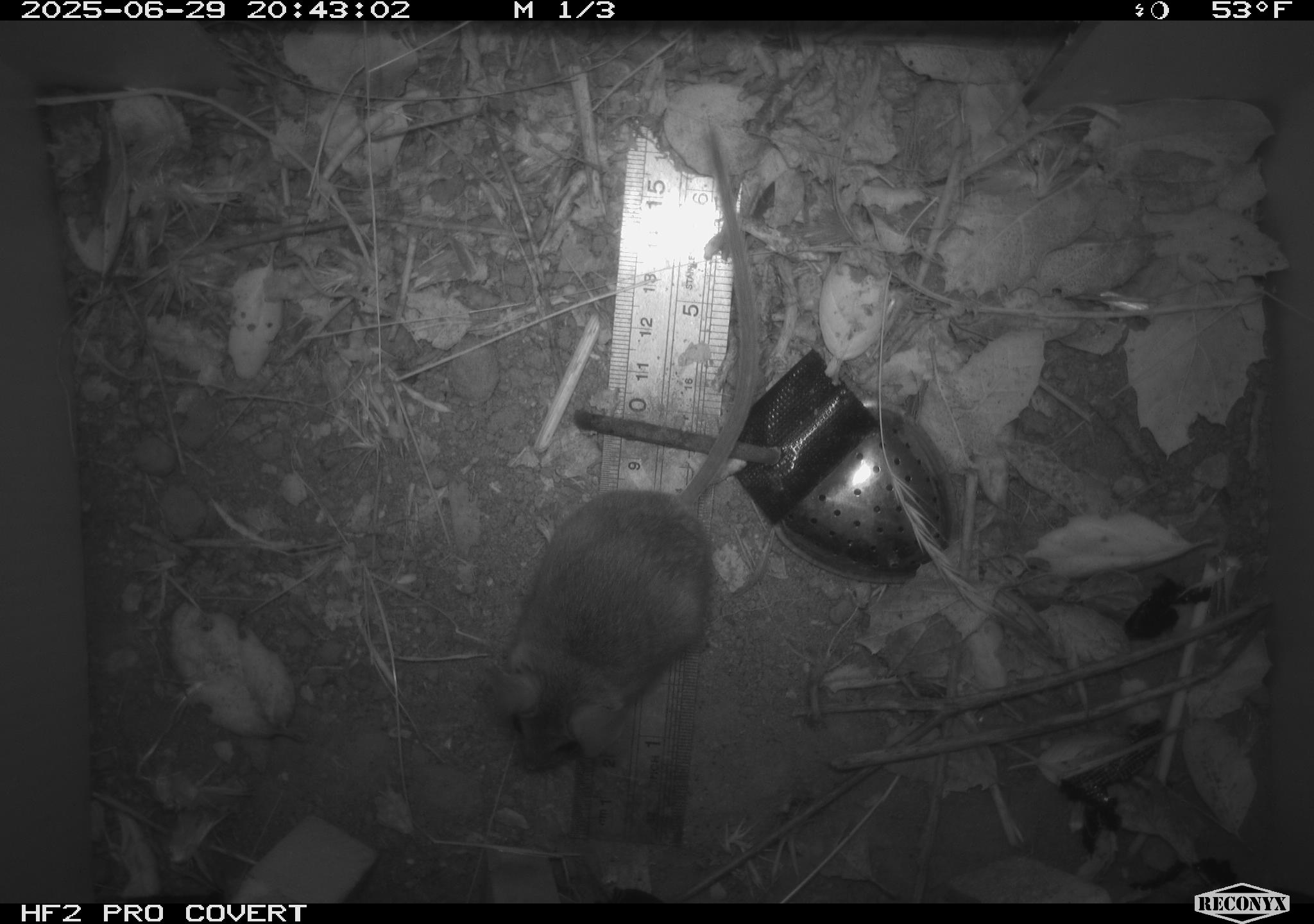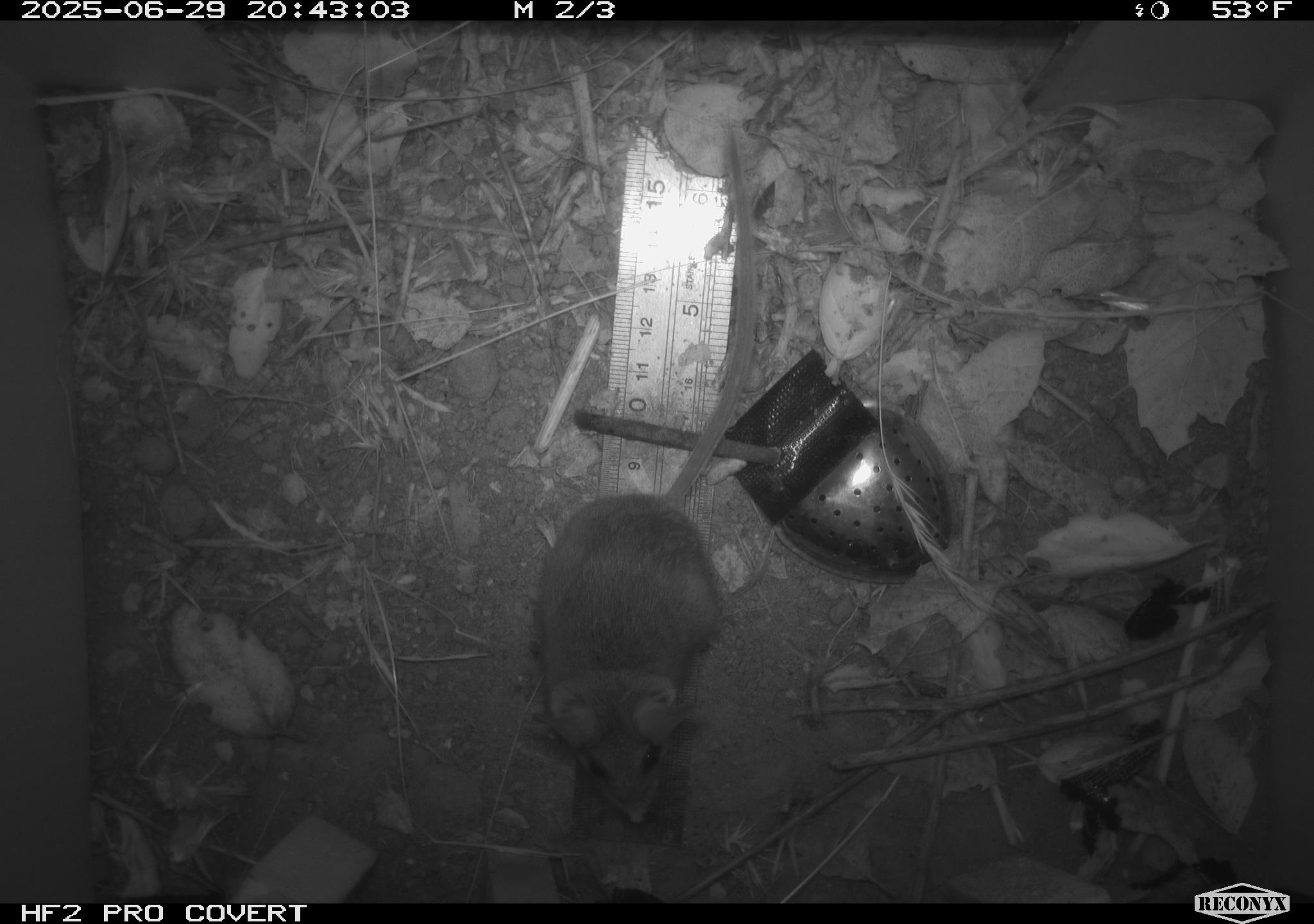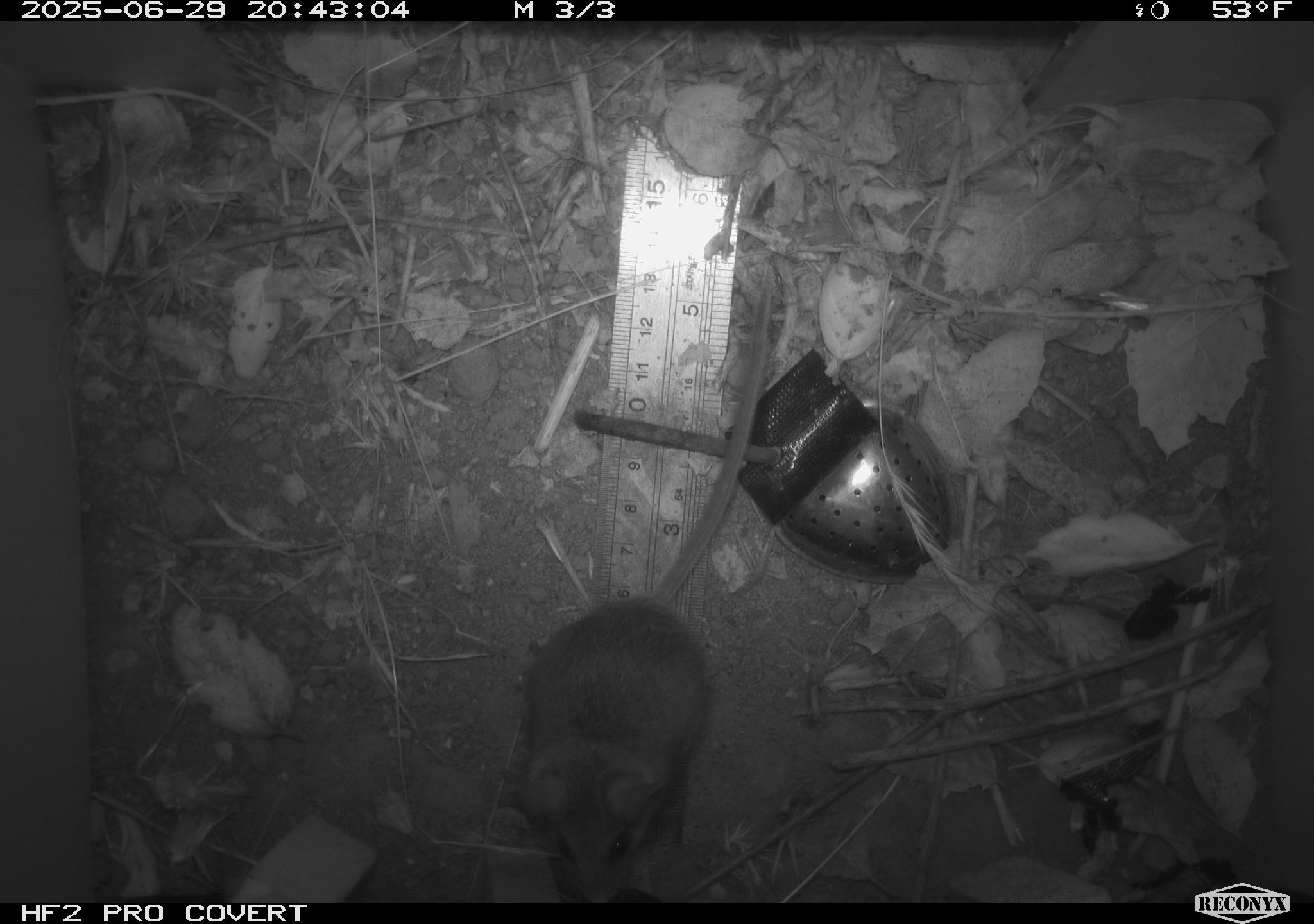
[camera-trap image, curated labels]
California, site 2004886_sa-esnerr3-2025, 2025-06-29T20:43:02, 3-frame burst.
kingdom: Animalia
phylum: Chordata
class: Mammalia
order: Rodentia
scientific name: Rodentia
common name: rodent